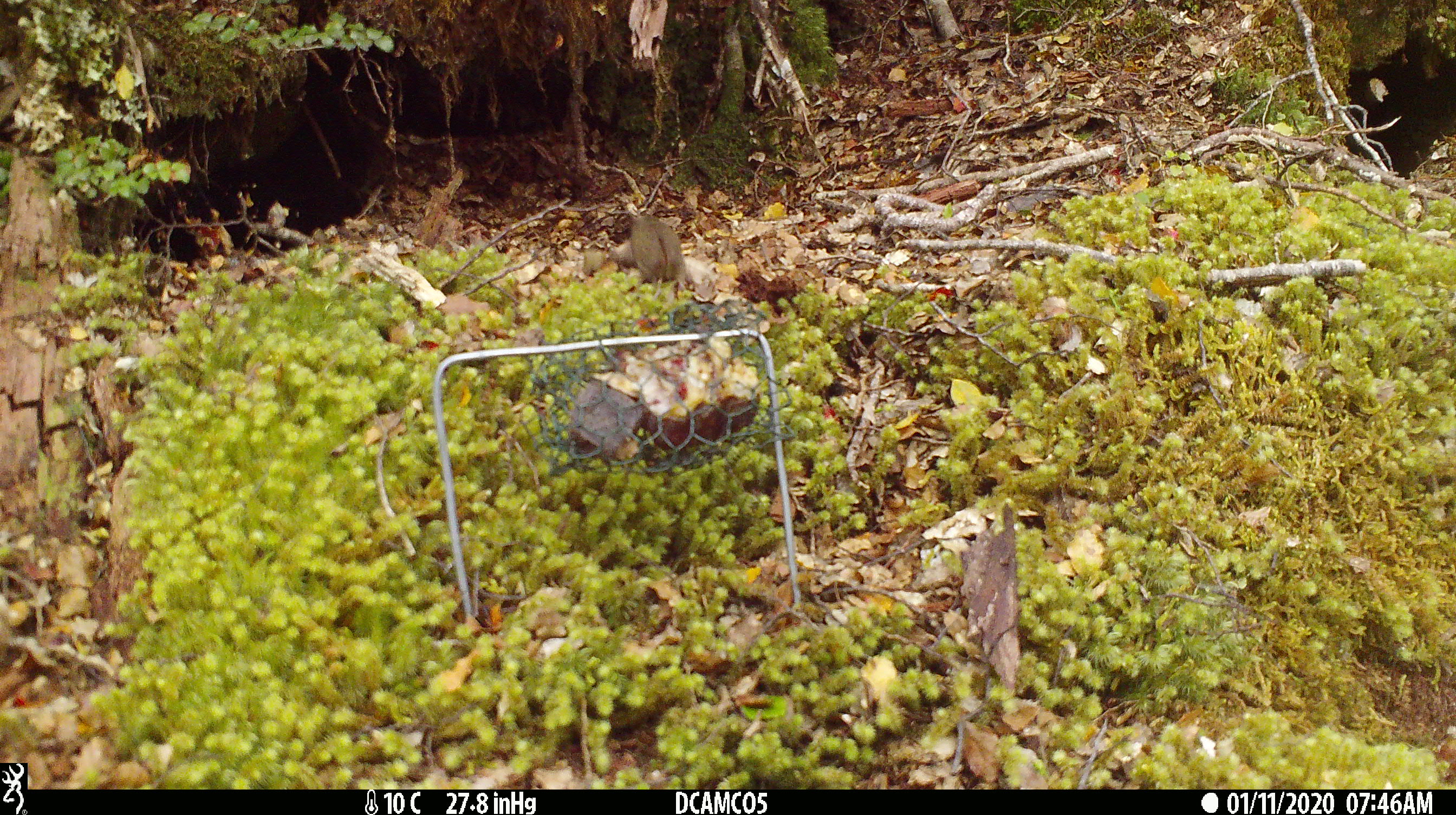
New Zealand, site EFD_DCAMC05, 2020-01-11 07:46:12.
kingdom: Animalia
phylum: Chordata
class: Mammalia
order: Rodentia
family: Muridae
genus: Mus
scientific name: Mus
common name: mouse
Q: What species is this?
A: Mouse (Mus).